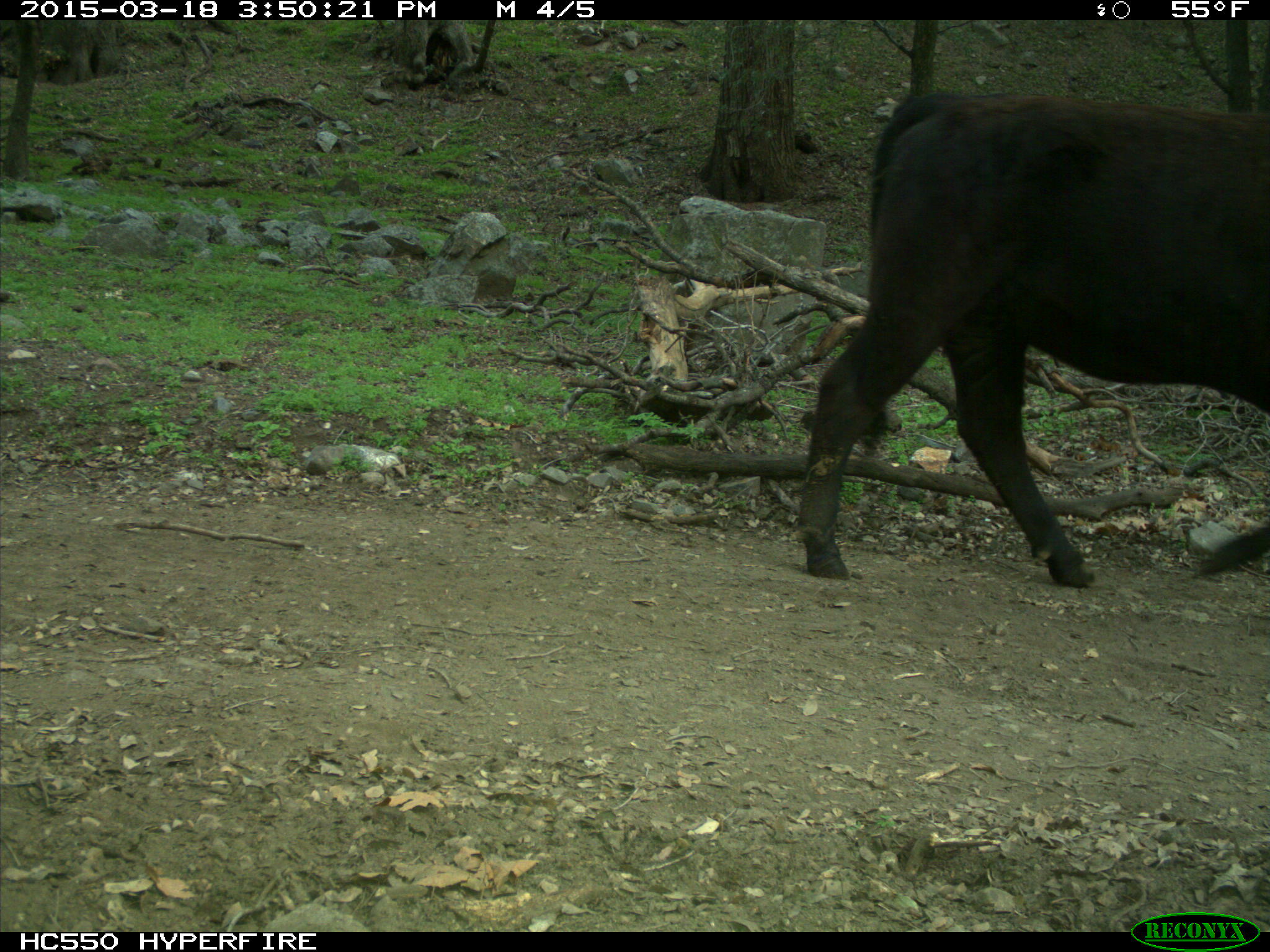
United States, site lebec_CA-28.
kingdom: Animalia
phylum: Chordata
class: Mammalia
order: Artiodactyla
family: Bovidae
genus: Bos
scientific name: Bos taurus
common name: domestic cow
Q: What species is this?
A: Bos taurus (domestic cow).